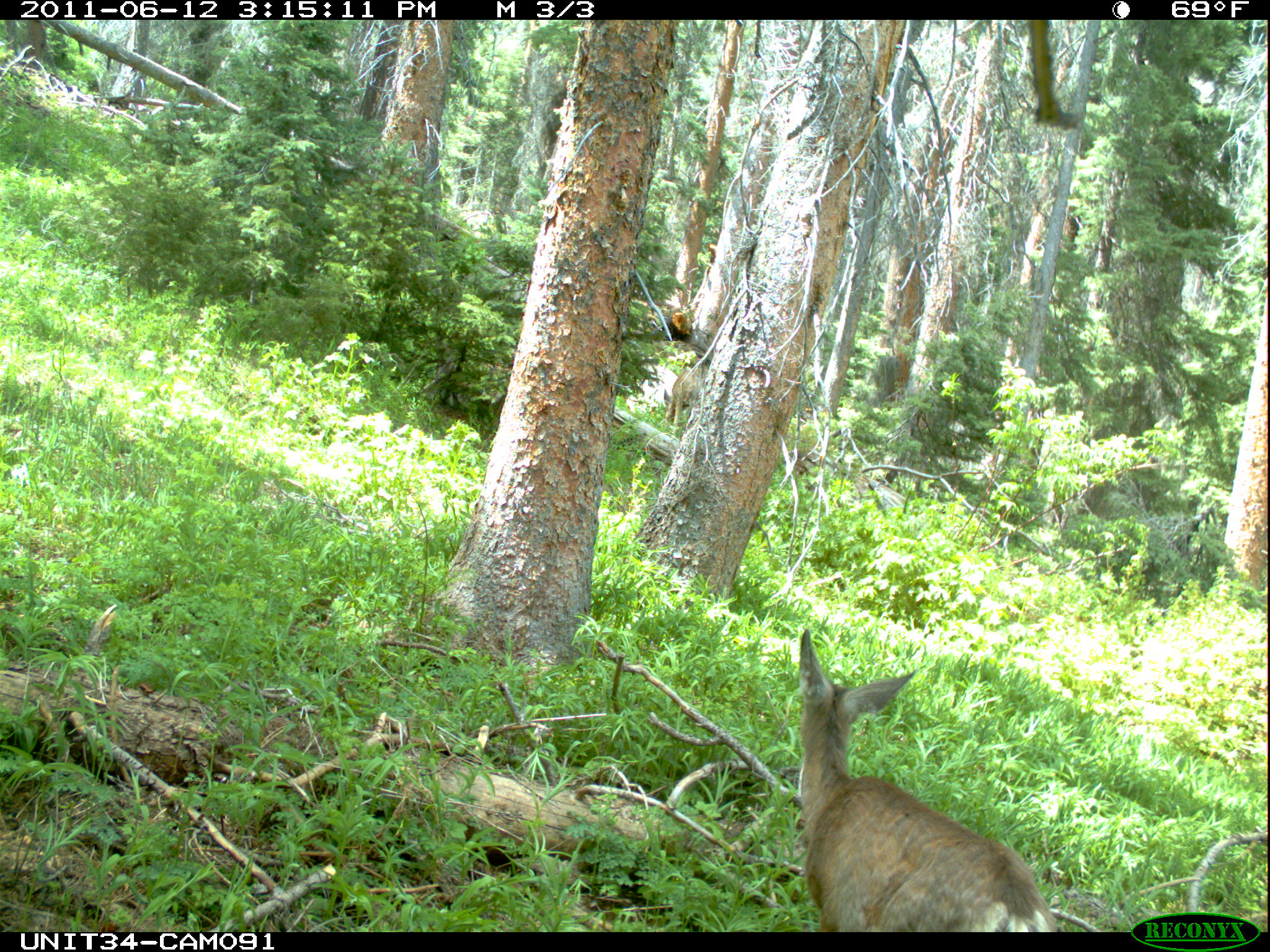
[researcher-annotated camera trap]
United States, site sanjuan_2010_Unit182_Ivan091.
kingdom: Animalia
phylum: Chordata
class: Mammalia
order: Artiodactyla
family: Cervidae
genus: Odocoileus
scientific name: Odocoileus hemionus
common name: mule deer